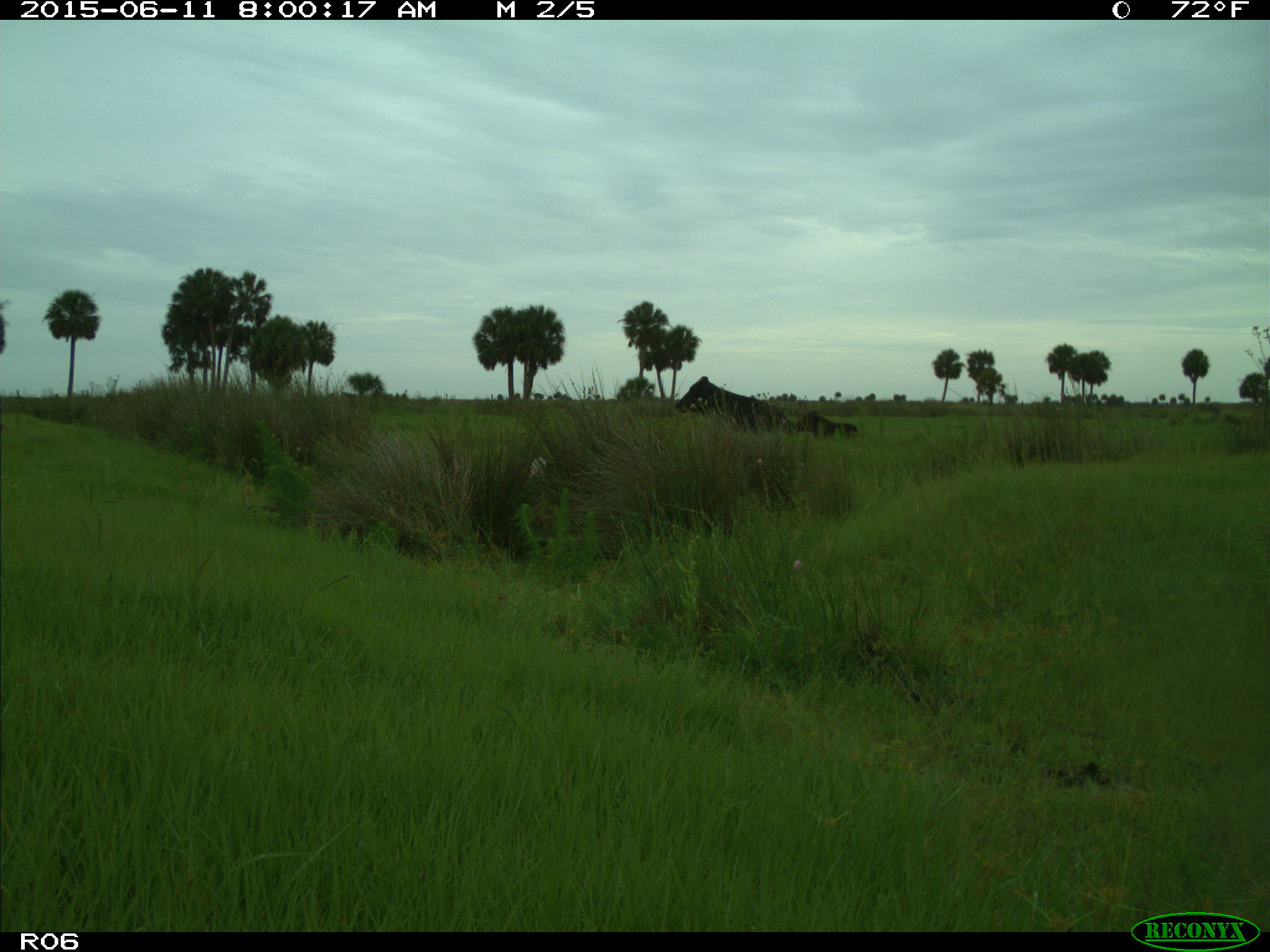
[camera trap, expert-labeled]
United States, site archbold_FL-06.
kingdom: Animalia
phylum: Chordata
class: Mammalia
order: Artiodactyla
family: Bovidae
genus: Bos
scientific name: Bos taurus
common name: domestic cow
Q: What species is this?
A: Bos taurus (domestic cow).